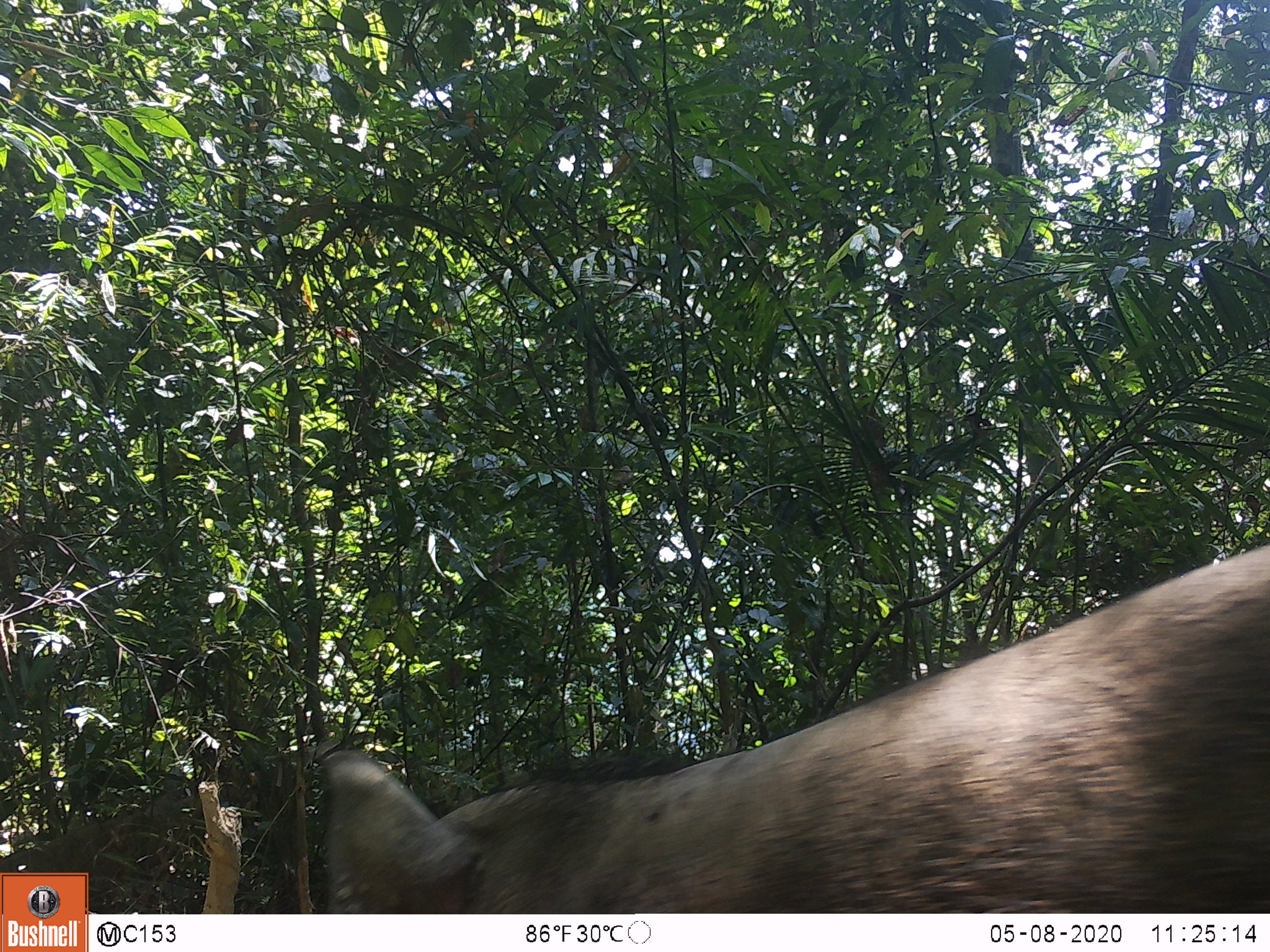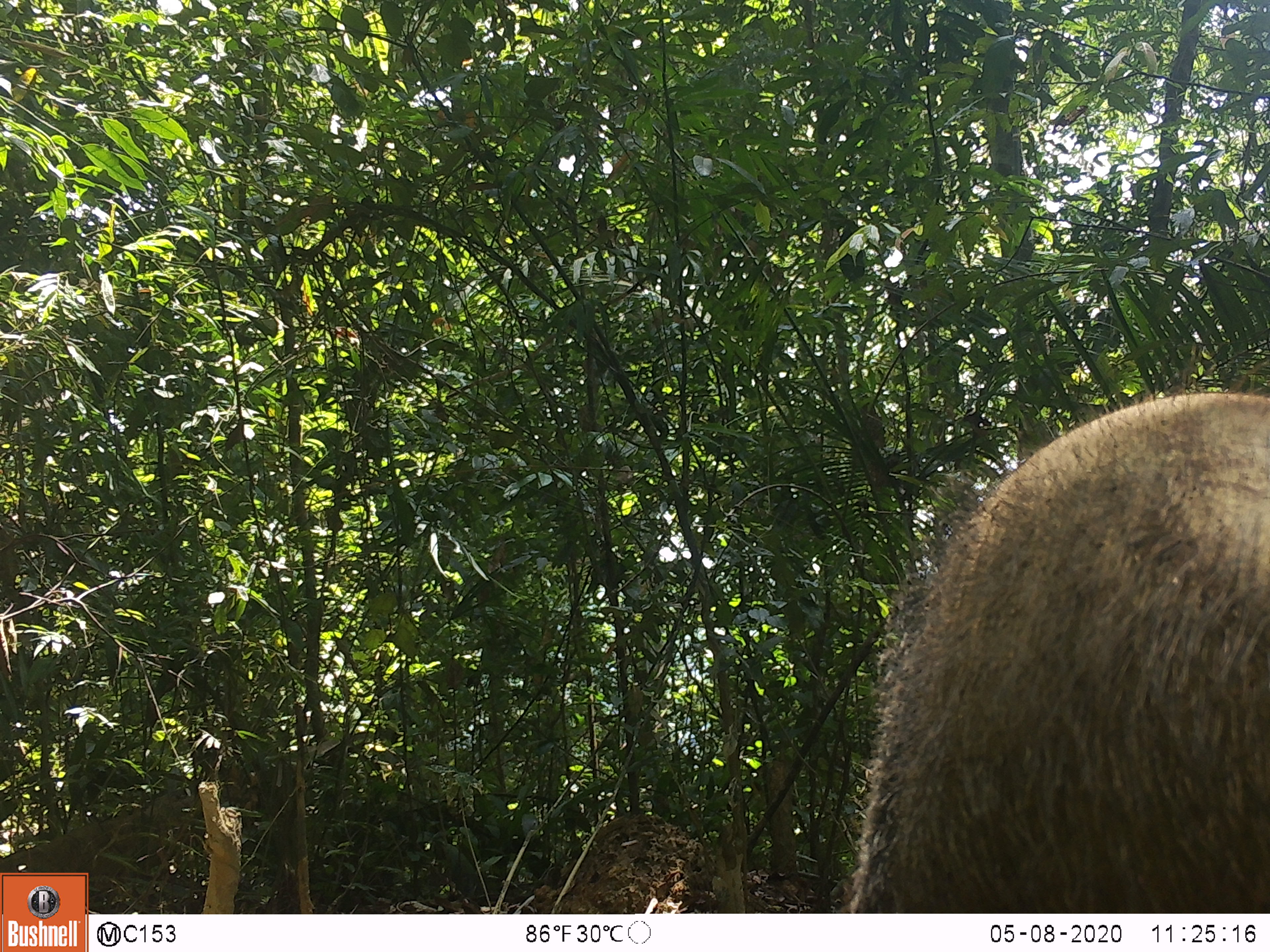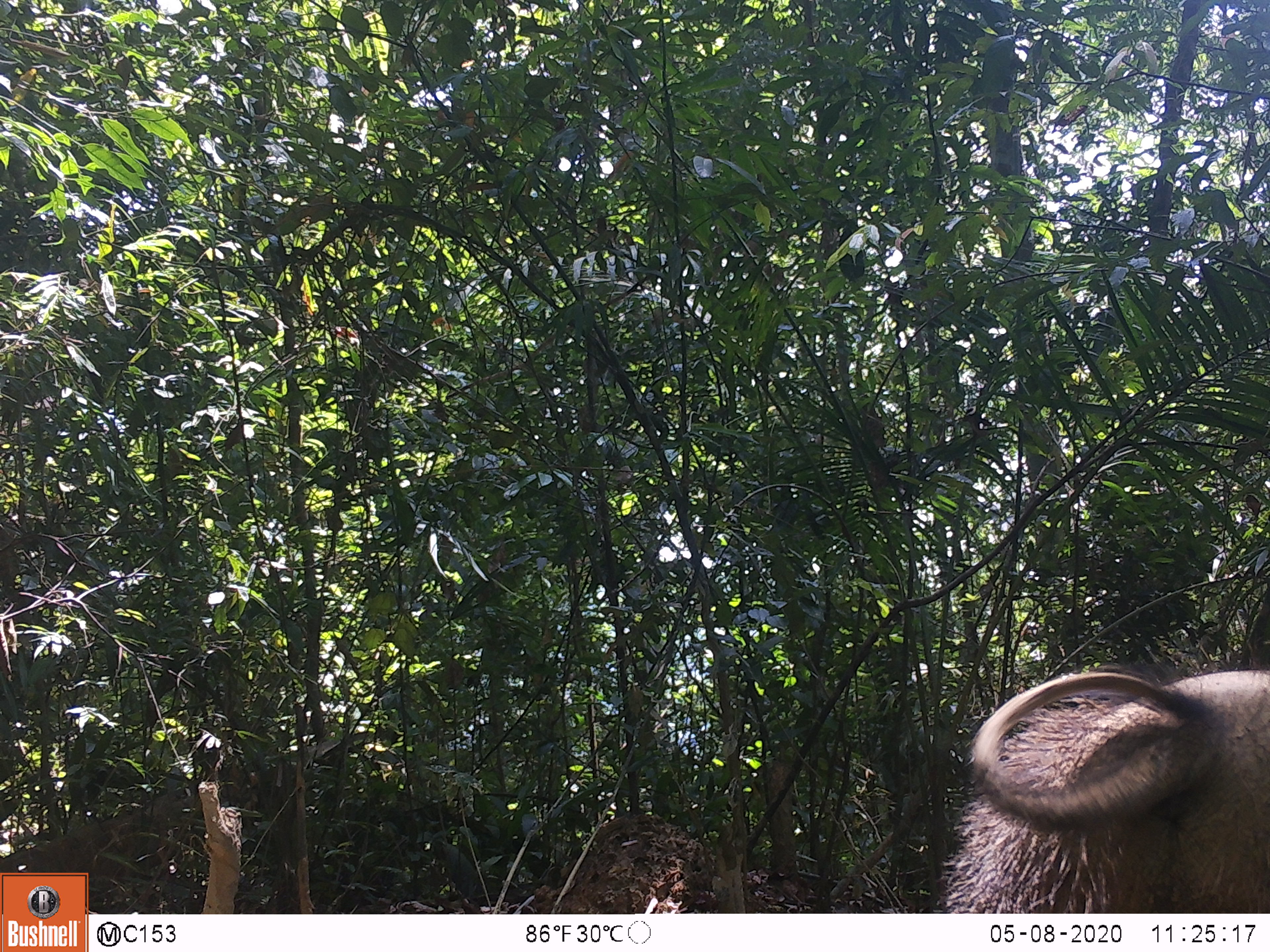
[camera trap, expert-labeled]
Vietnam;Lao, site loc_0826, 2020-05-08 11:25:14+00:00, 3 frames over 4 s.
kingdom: Animalia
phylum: Chordata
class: Mammalia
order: Artiodactyla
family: Suidae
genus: Sus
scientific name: Sus scrofa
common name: eurasian wild pig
Eurasian wild pig (Sus scrofa). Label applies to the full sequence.